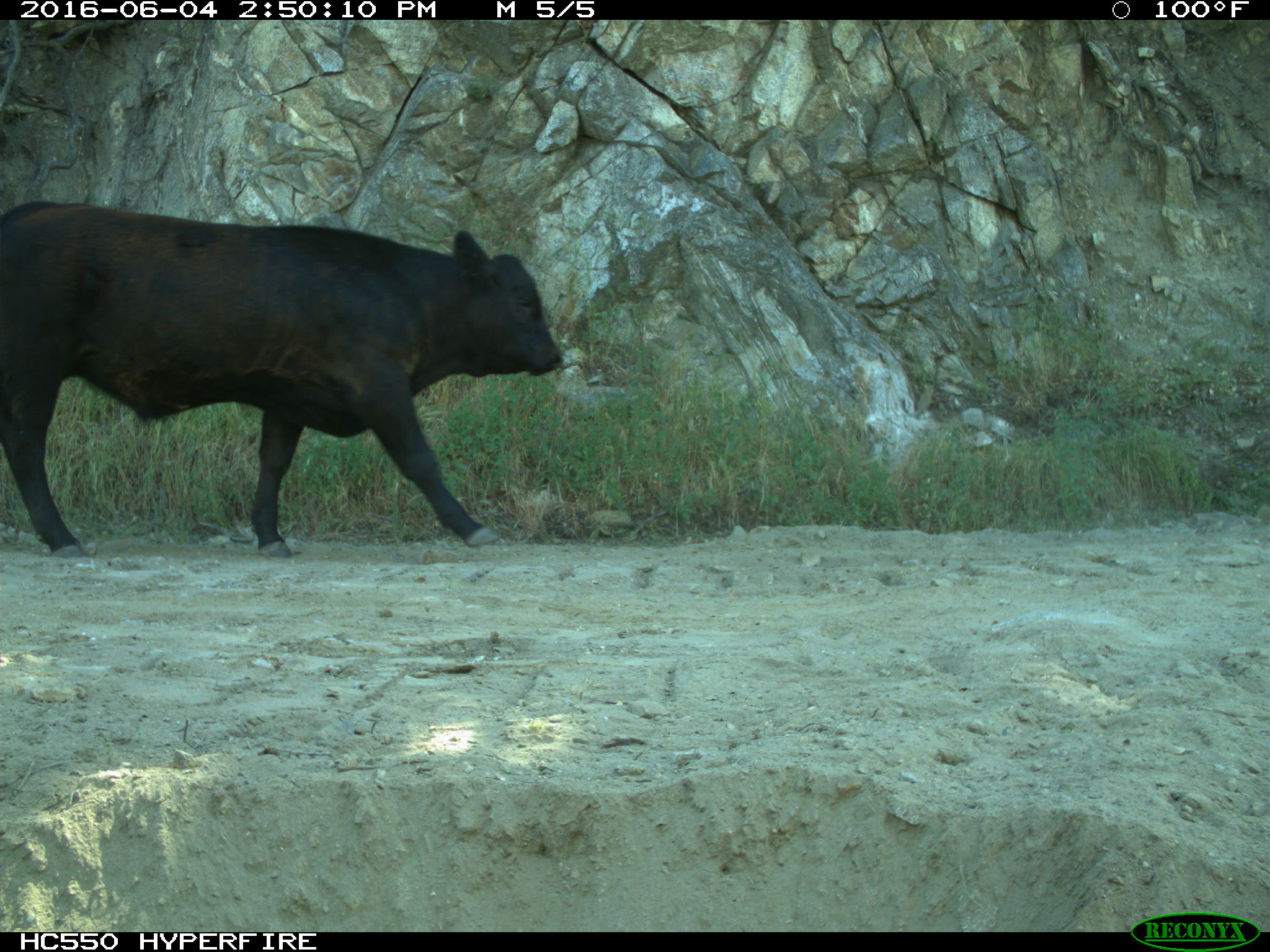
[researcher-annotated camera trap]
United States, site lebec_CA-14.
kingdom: Animalia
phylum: Chordata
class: Mammalia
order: Artiodactyla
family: Bovidae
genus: Bos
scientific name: Bos taurus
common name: domestic cow